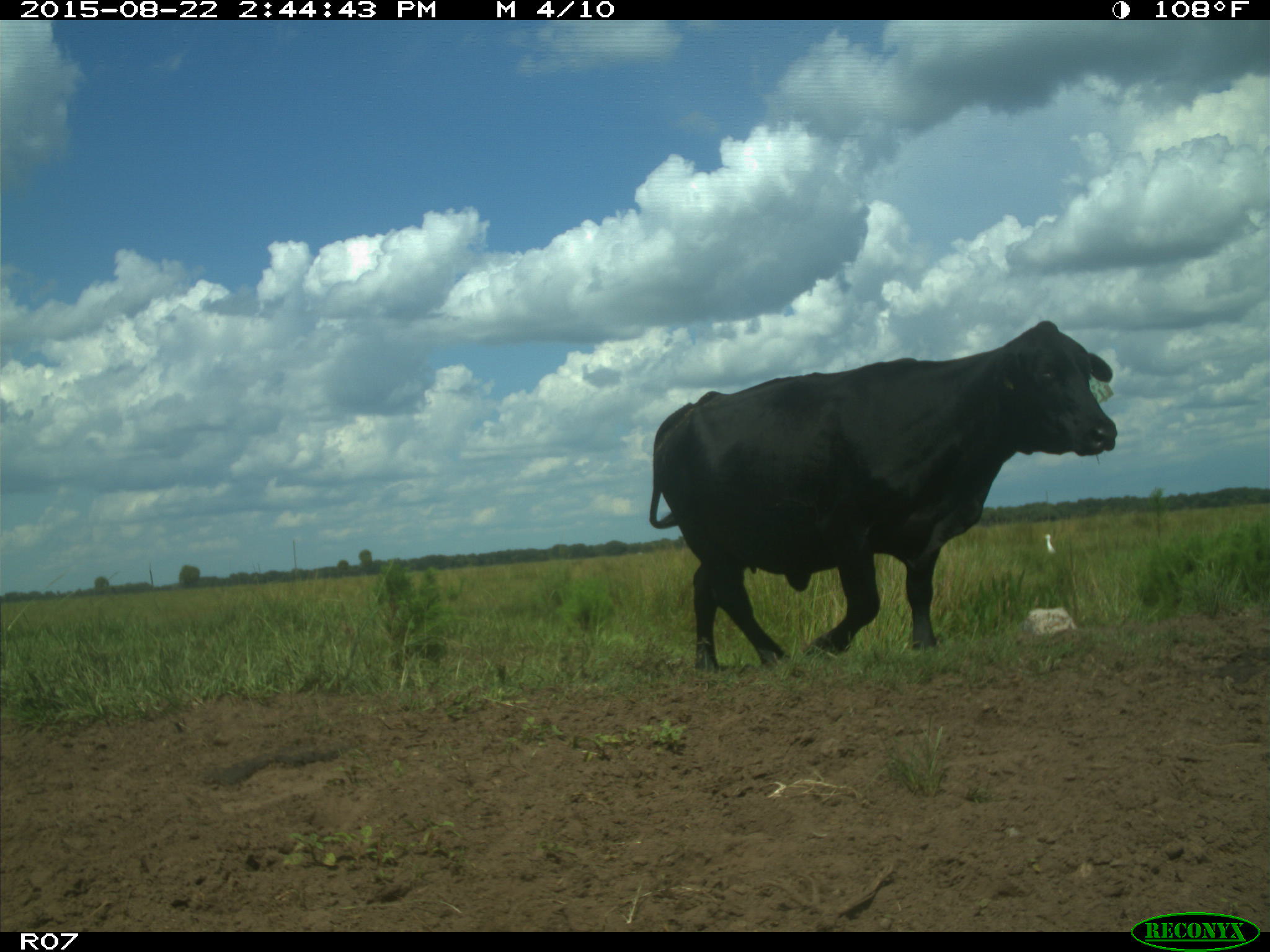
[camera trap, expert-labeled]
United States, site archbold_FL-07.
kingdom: Animalia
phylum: Chordata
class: Mammalia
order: Artiodactyla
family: Bovidae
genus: Bos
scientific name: Bos taurus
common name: domestic cow